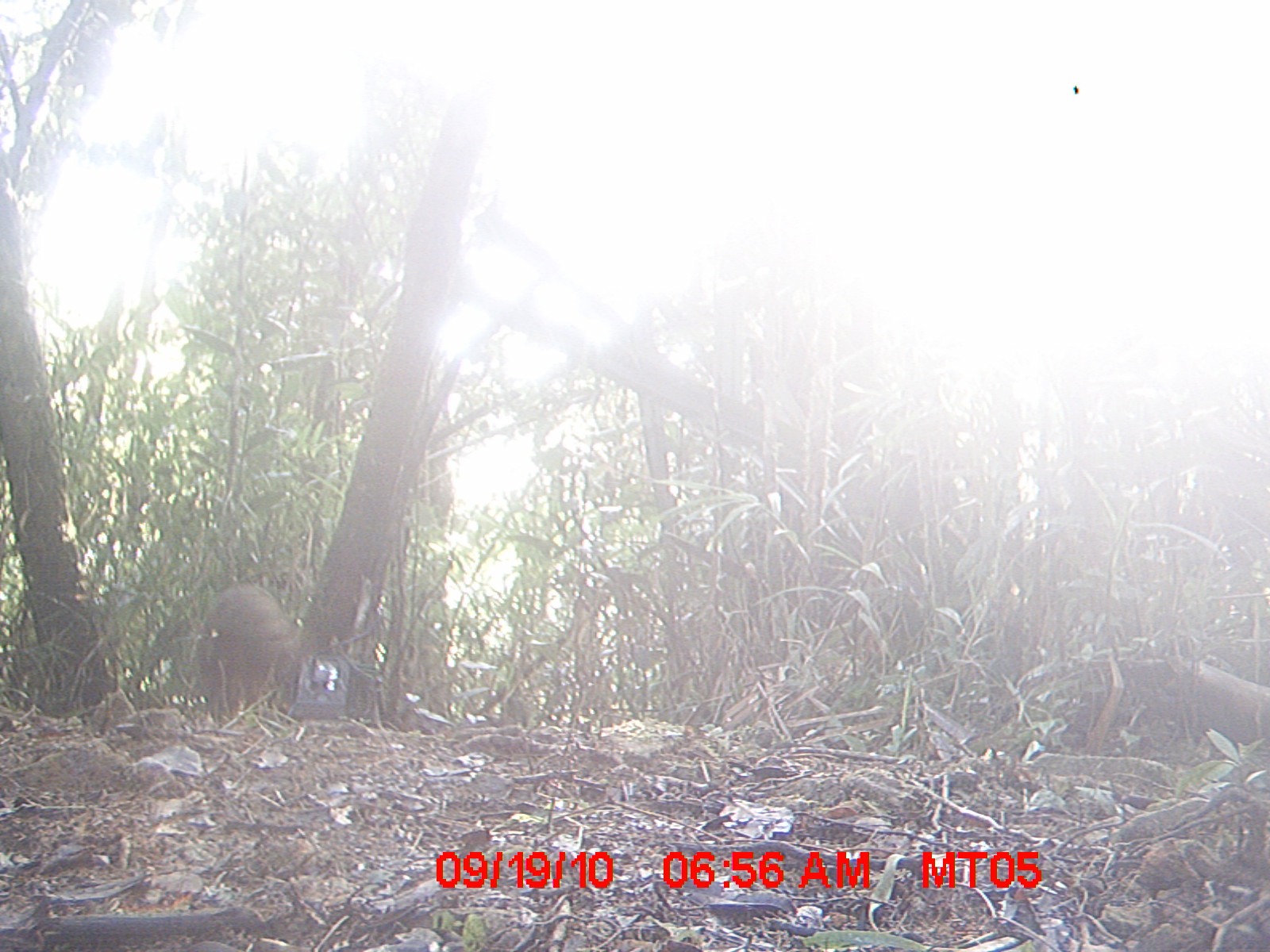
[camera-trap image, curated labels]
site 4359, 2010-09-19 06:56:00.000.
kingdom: Animalia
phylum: Chordata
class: Mammalia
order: Carnivora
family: Eupleridae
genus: Eupleres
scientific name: Eupleres goudotii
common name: falanouc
Eupleres goudotii (falanouc), count 1.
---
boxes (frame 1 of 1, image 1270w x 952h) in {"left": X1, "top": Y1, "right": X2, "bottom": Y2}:
eupleres goudotii: {"left": 194, "top": 580, "right": 303, "bottom": 720}